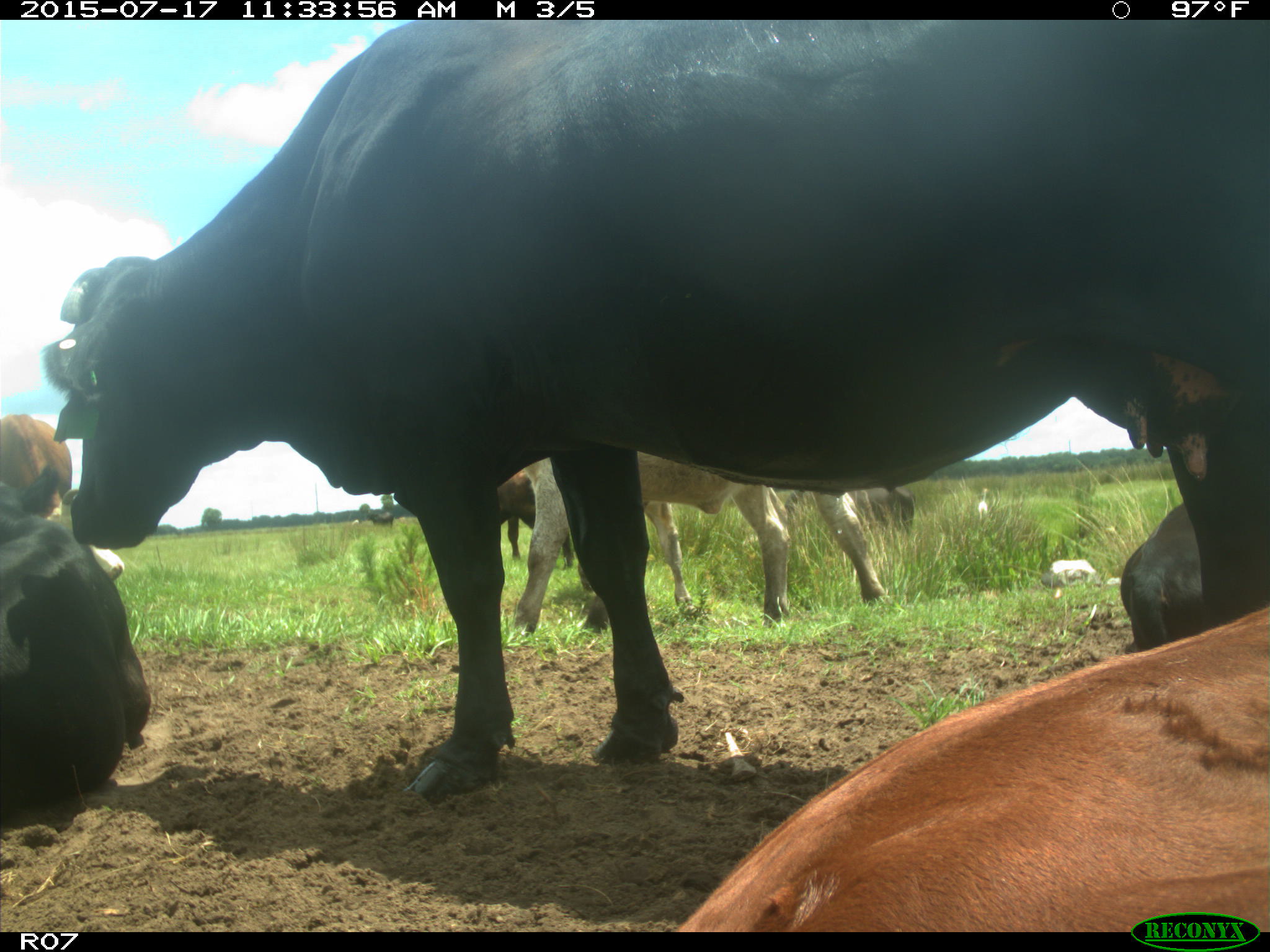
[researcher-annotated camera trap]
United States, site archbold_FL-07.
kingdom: Animalia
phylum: Chordata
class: Mammalia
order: Artiodactyla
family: Bovidae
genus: Bos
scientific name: Bos taurus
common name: domestic cow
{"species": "Bos taurus (domestic cow)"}